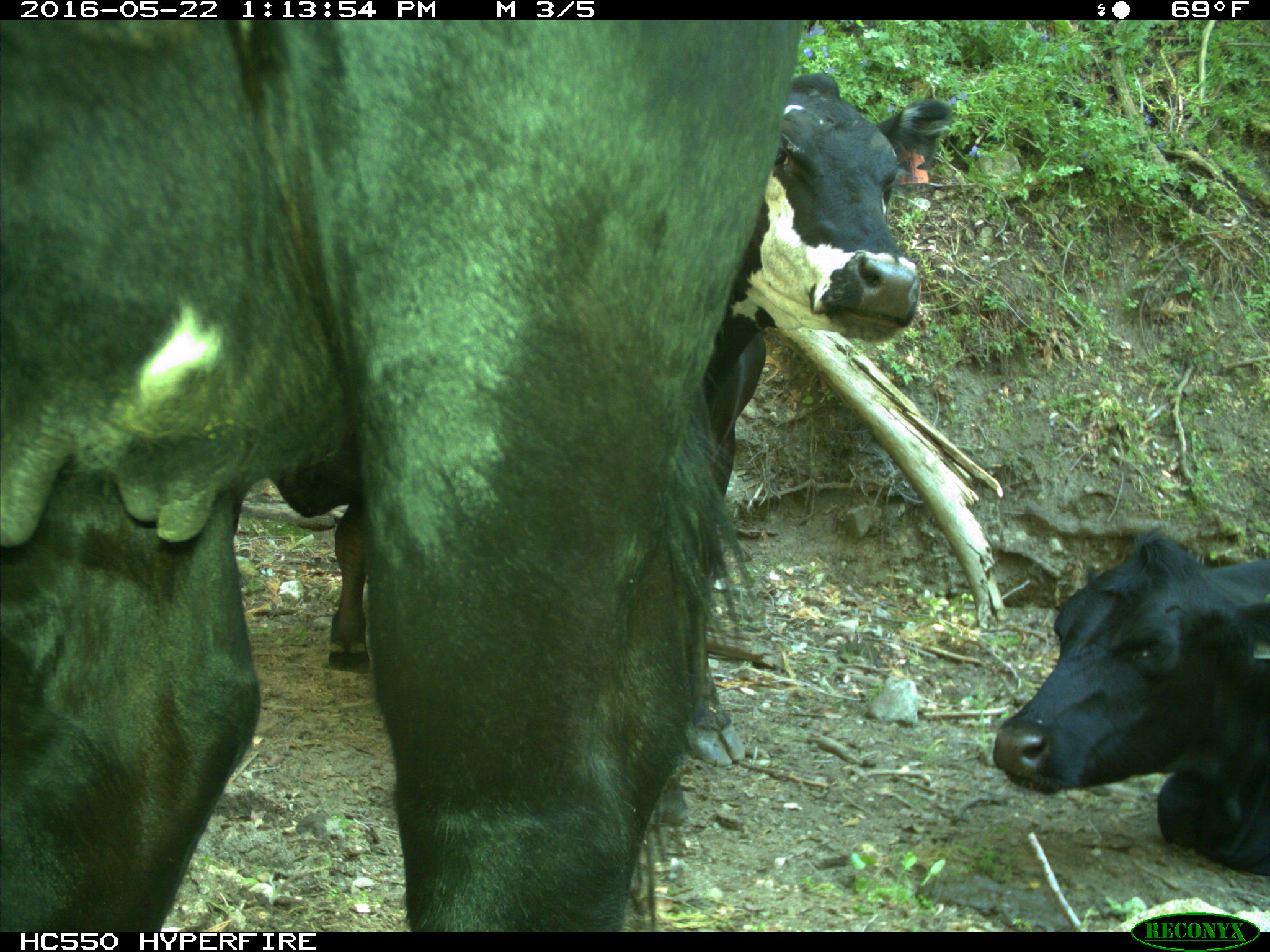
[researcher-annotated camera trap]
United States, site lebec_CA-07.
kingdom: Animalia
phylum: Chordata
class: Mammalia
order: Artiodactyla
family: Bovidae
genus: Bos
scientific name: Bos taurus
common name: domestic cow